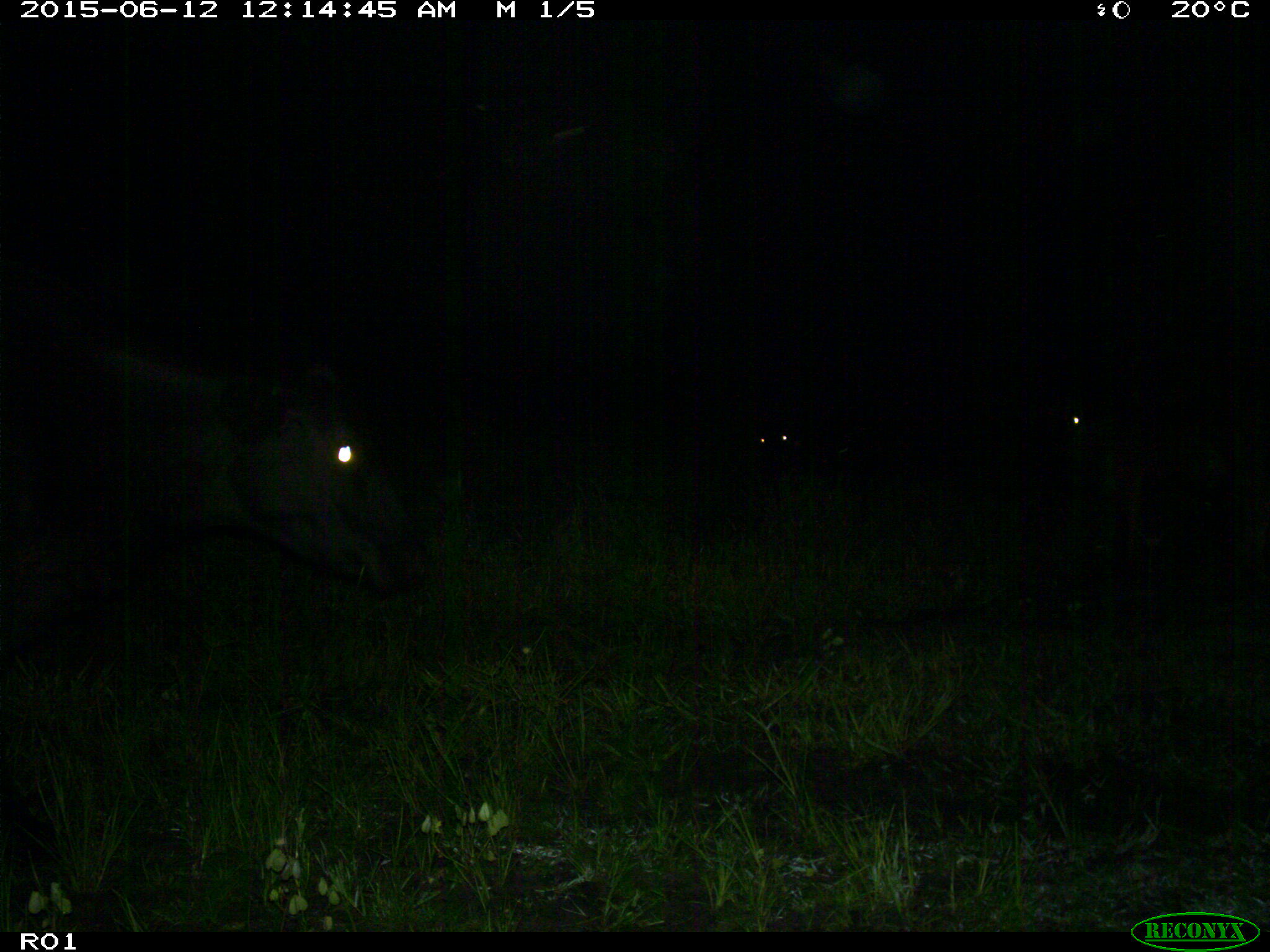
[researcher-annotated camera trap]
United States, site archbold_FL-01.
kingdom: Animalia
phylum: Chordata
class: Mammalia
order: Artiodactyla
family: Bovidae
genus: Bos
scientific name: Bos taurus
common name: domestic cow